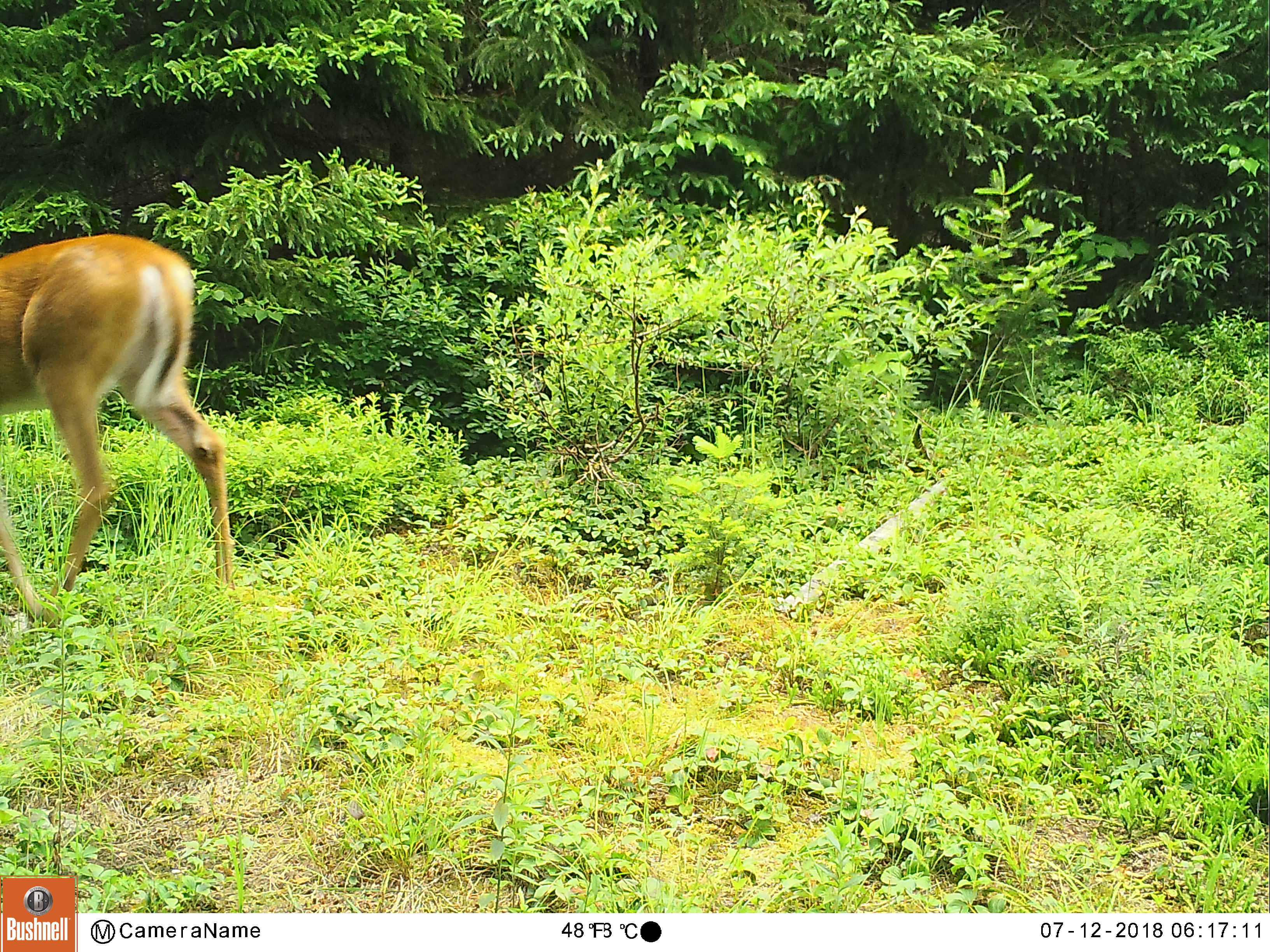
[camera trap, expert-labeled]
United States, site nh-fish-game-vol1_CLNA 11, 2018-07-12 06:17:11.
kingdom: Animalia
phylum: Chordata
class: Mammalia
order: Artiodactyla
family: Cervidae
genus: Odocoileus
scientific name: Odocoileus virginianus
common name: white-tailed deer